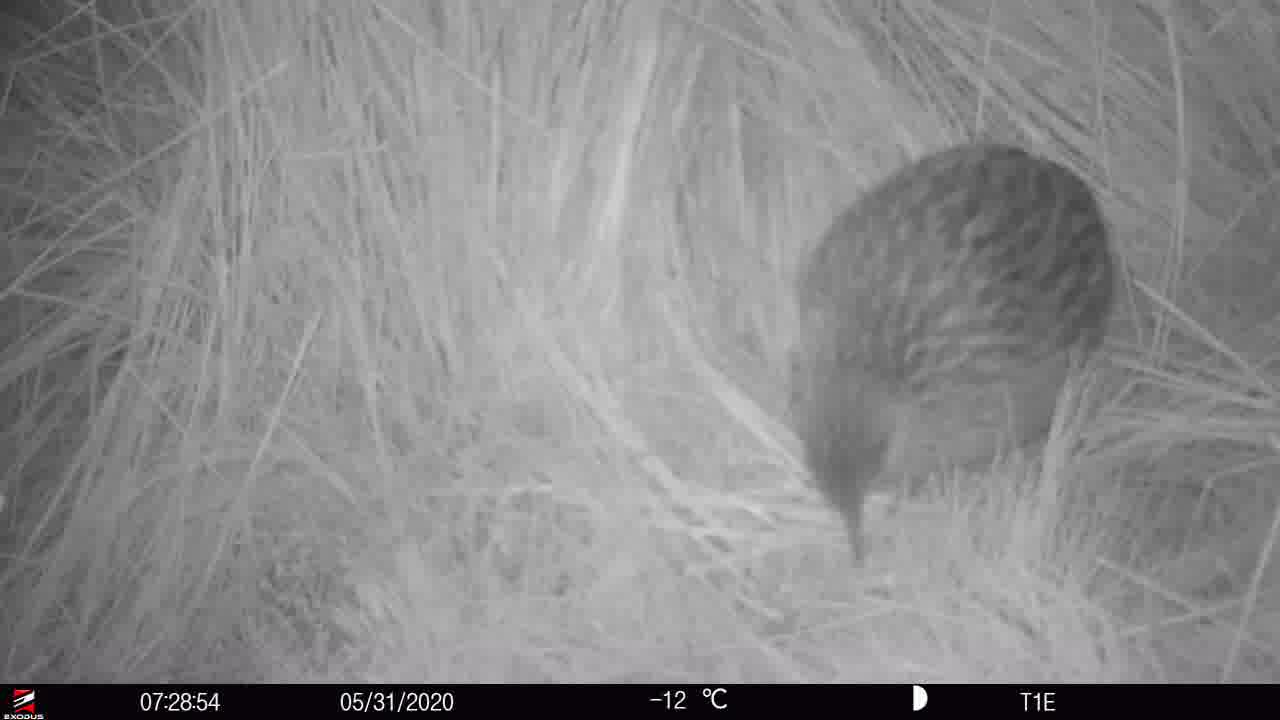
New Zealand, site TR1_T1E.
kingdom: Animalia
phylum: Chordata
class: Aves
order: Gruiformes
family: Rallidae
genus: Gallirallus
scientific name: Gallirallus australis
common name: weka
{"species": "weka (Gallirallus australis)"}